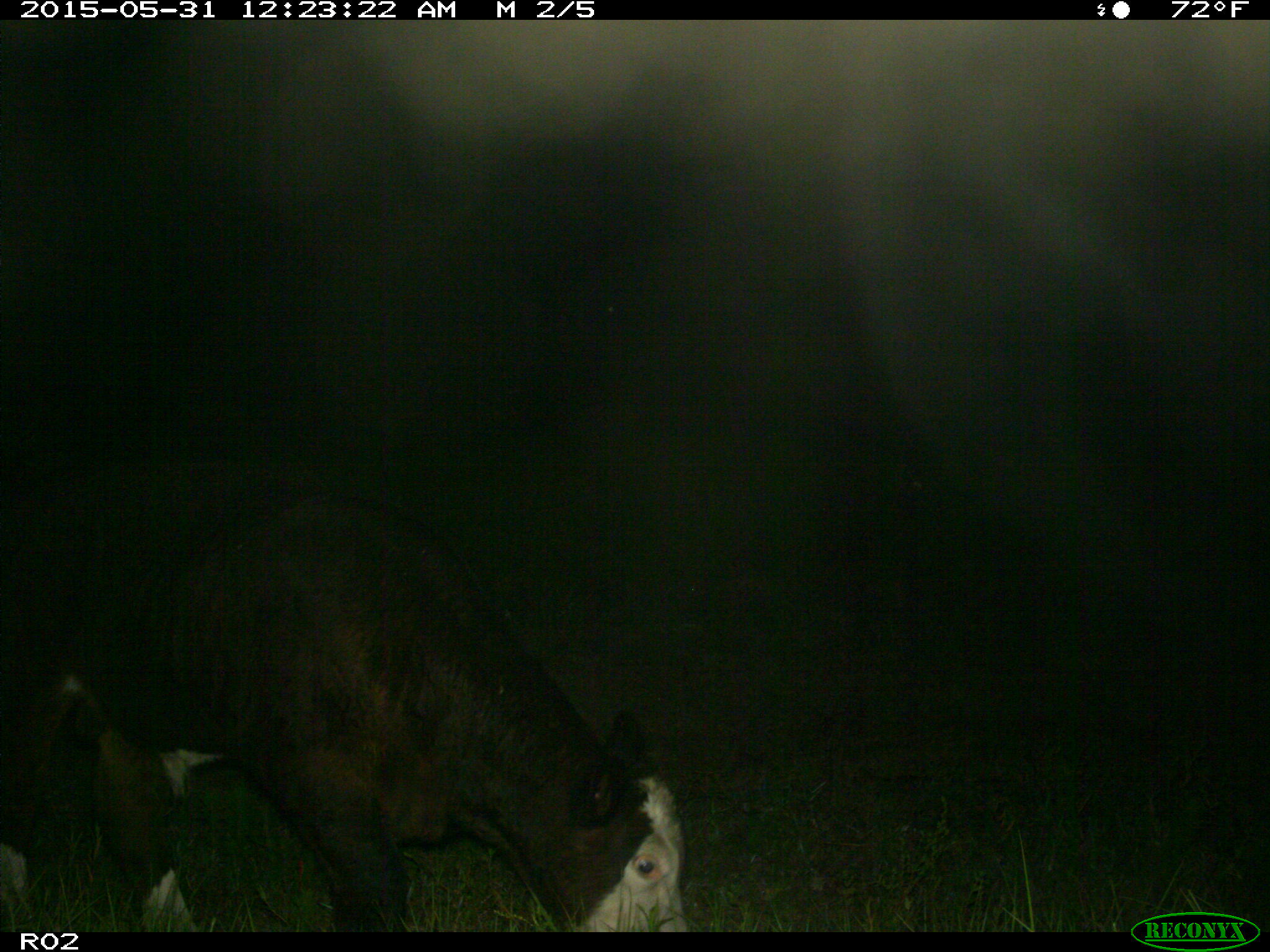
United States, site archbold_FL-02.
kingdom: Animalia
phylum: Chordata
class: Mammalia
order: Artiodactyla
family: Bovidae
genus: Bos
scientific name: Bos taurus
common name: domestic cow